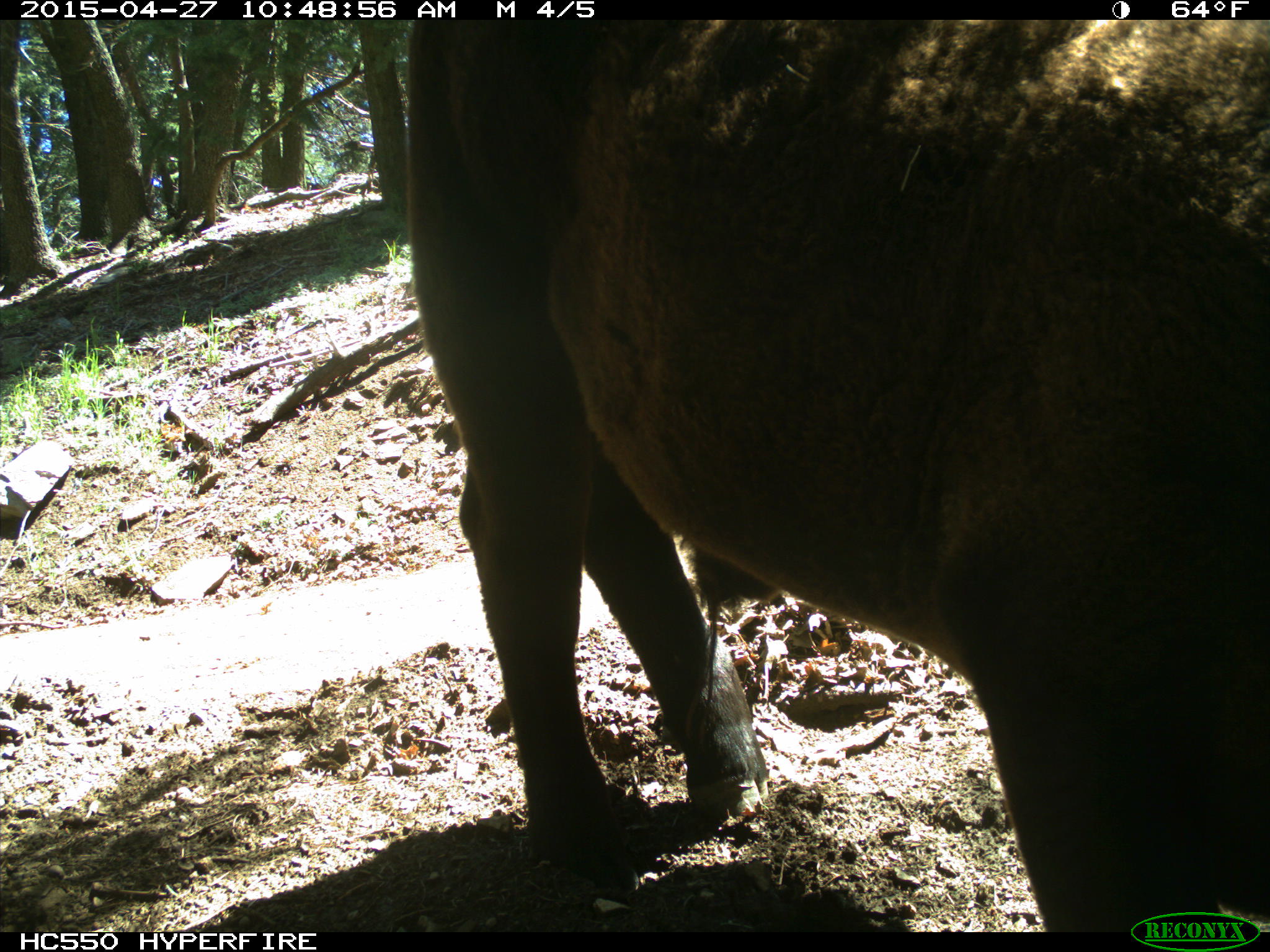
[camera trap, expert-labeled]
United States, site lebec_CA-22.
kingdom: Animalia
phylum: Chordata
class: Mammalia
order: Artiodactyla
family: Bovidae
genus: Bos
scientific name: Bos taurus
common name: domestic cow